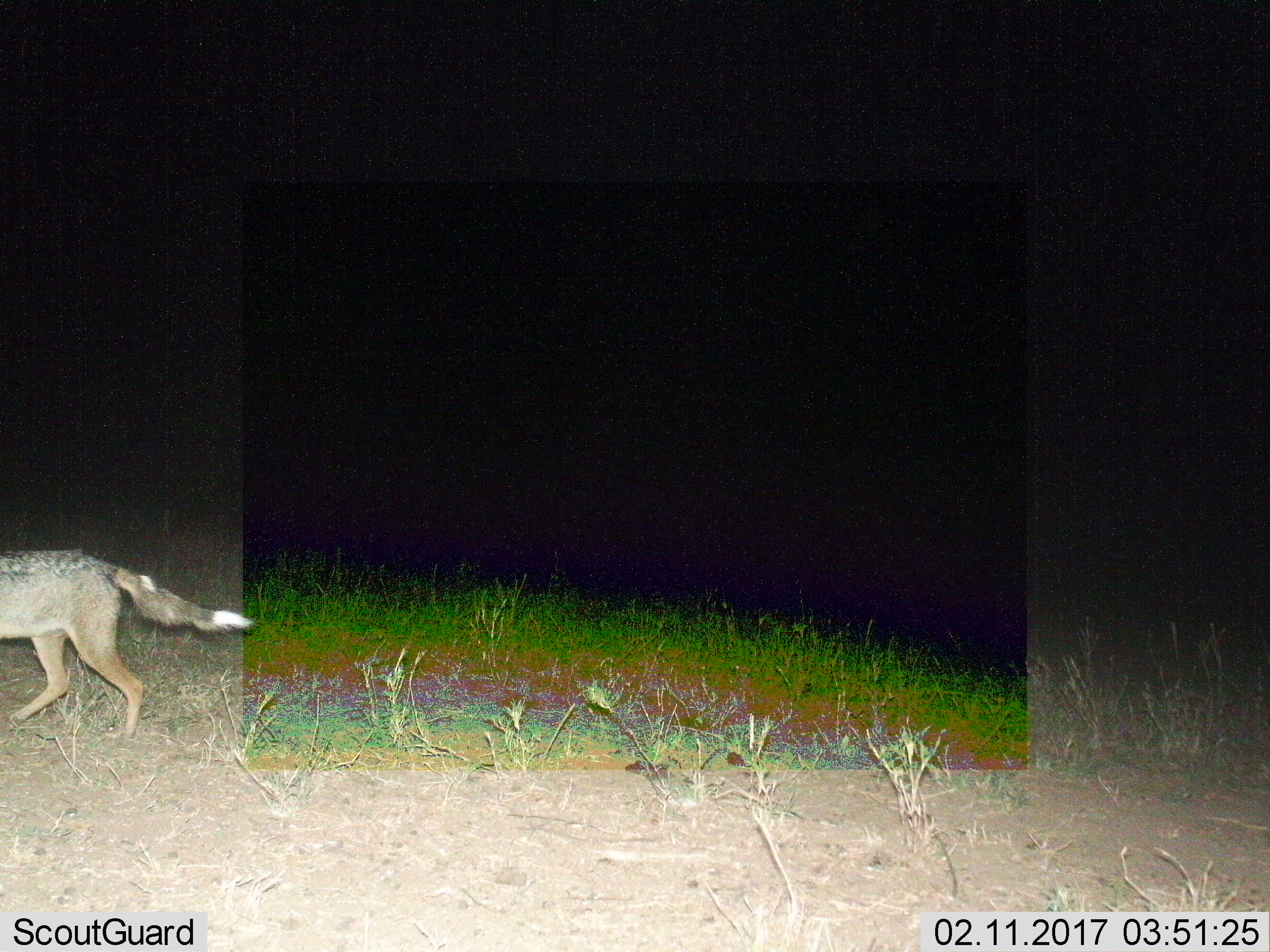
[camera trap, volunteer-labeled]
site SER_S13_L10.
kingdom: Animalia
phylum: Chordata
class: Mammalia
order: Carnivora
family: Canidae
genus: Lupulella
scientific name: Lupulella mesomelas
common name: black-backed jackal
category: jackalblackbacked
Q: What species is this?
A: Jackalblackbacked (black-backed jackal) (Lupulella mesomelas).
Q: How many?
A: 1.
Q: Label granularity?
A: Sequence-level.